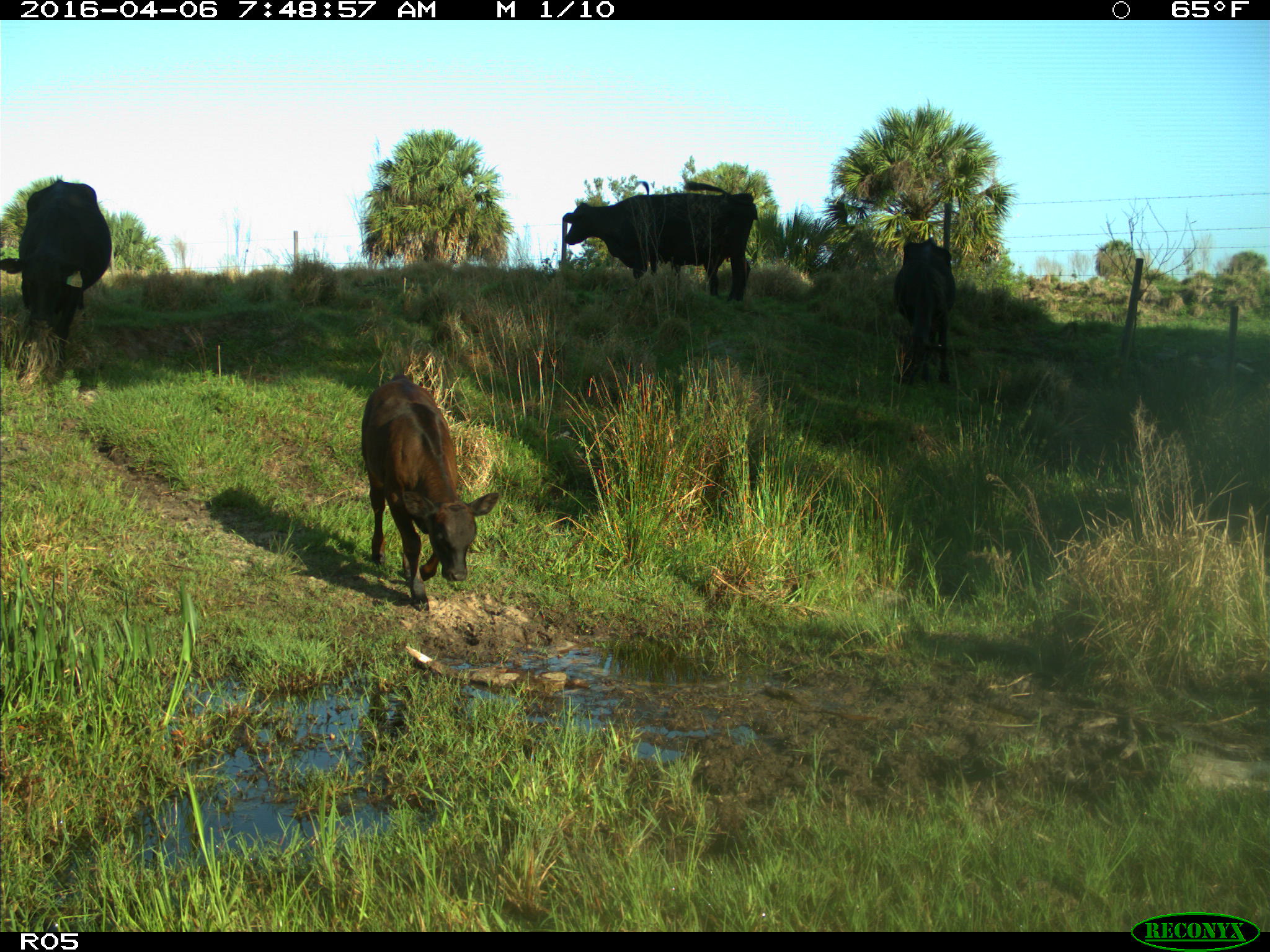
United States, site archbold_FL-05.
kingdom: Animalia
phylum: Chordata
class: Mammalia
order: Artiodactyla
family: Bovidae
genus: Bos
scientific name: Bos taurus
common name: domestic cow